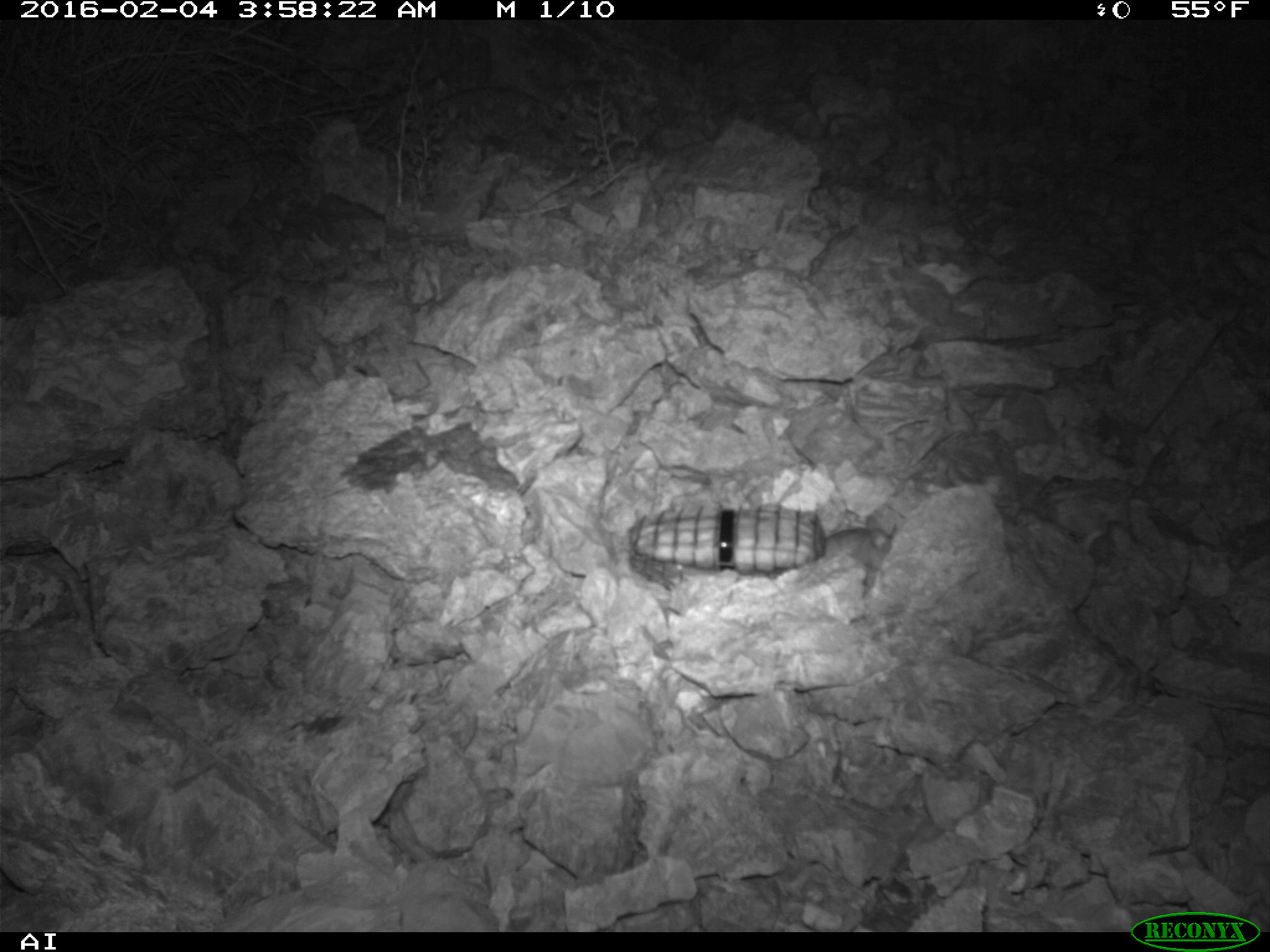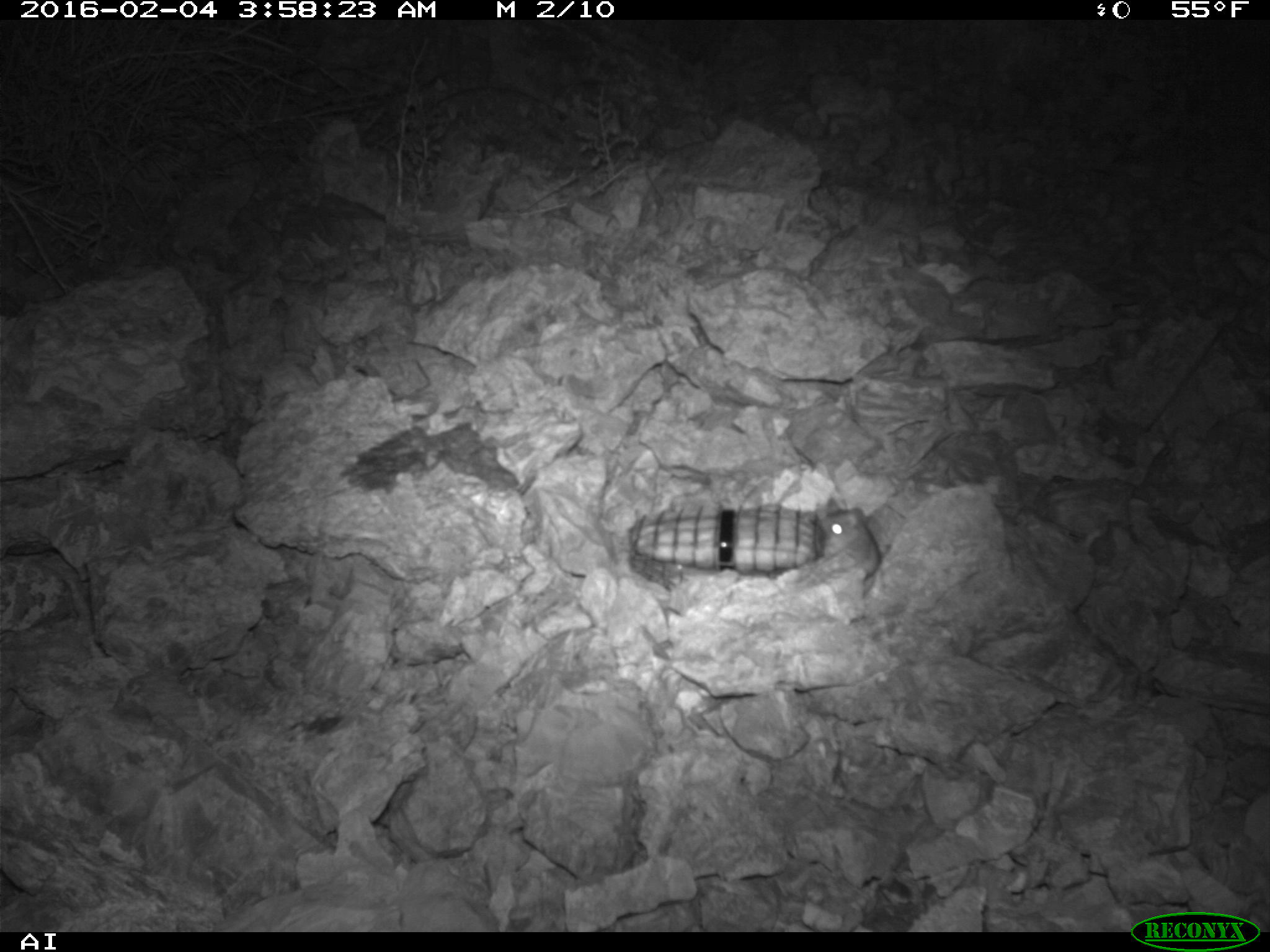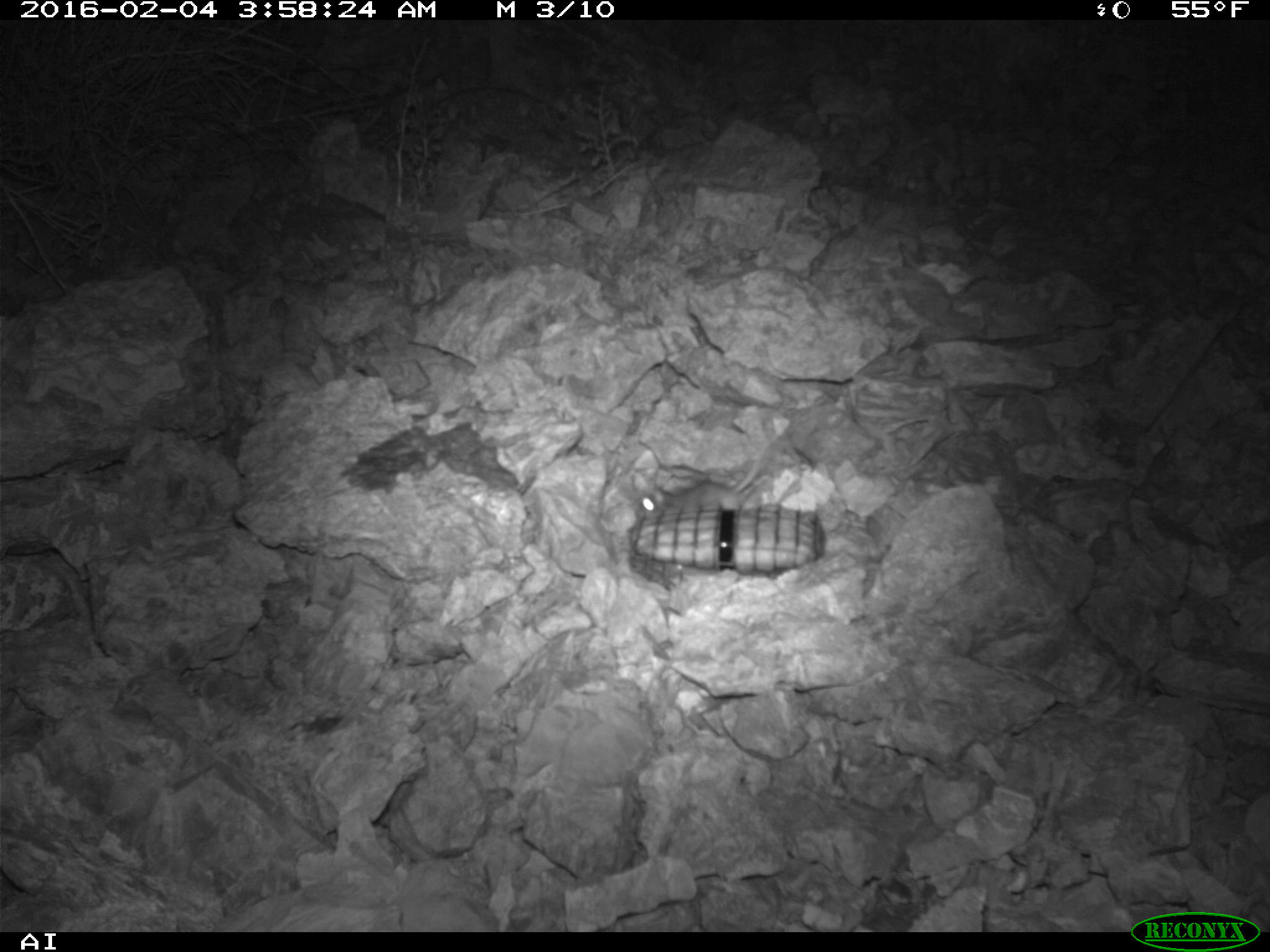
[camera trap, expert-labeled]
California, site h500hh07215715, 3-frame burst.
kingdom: Animalia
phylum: Chordata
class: Mammalia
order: Rodentia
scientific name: Rodentia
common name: rodent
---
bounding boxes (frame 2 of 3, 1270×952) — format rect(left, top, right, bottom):
rodent: rect(816, 494, 881, 580)